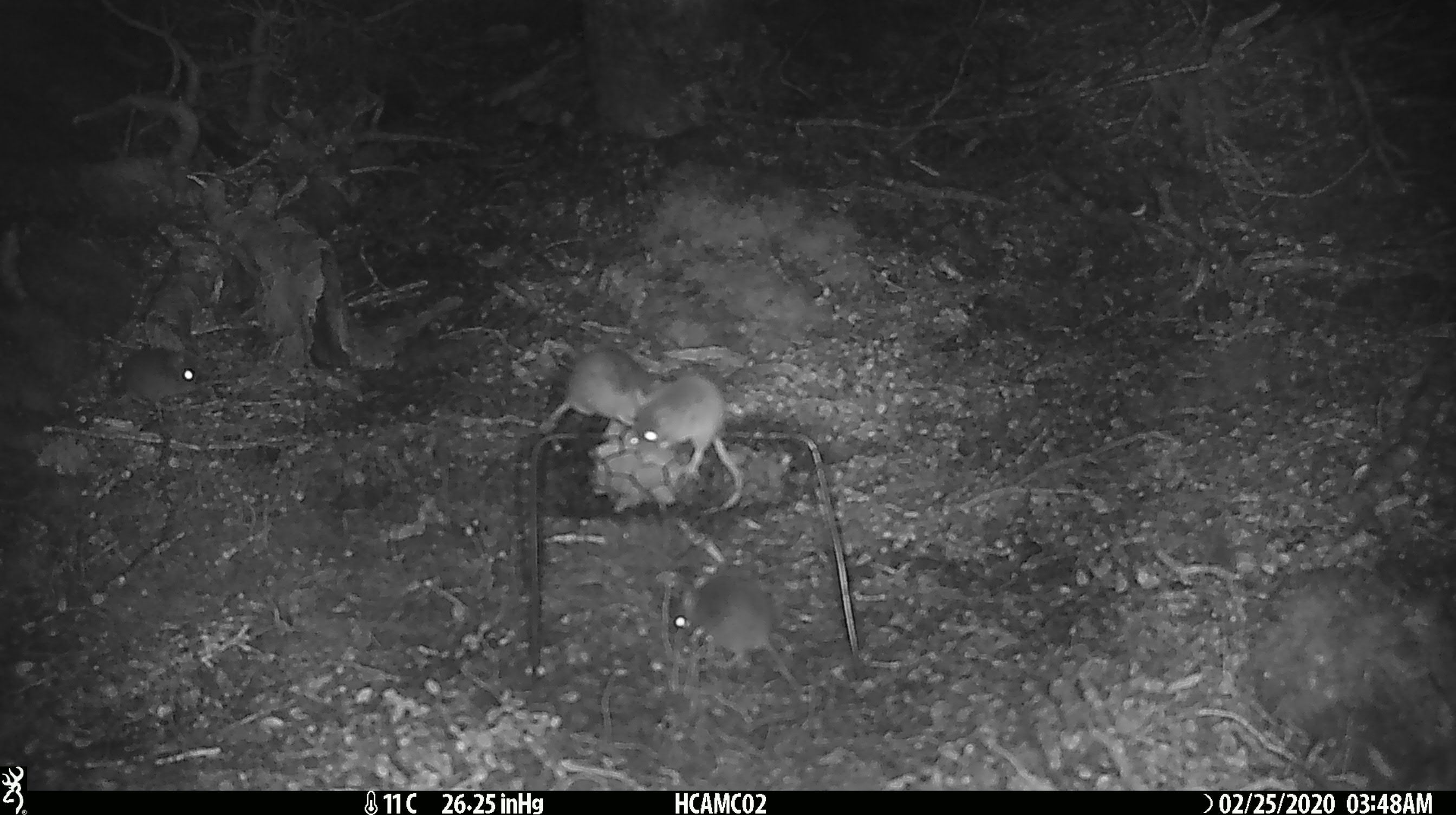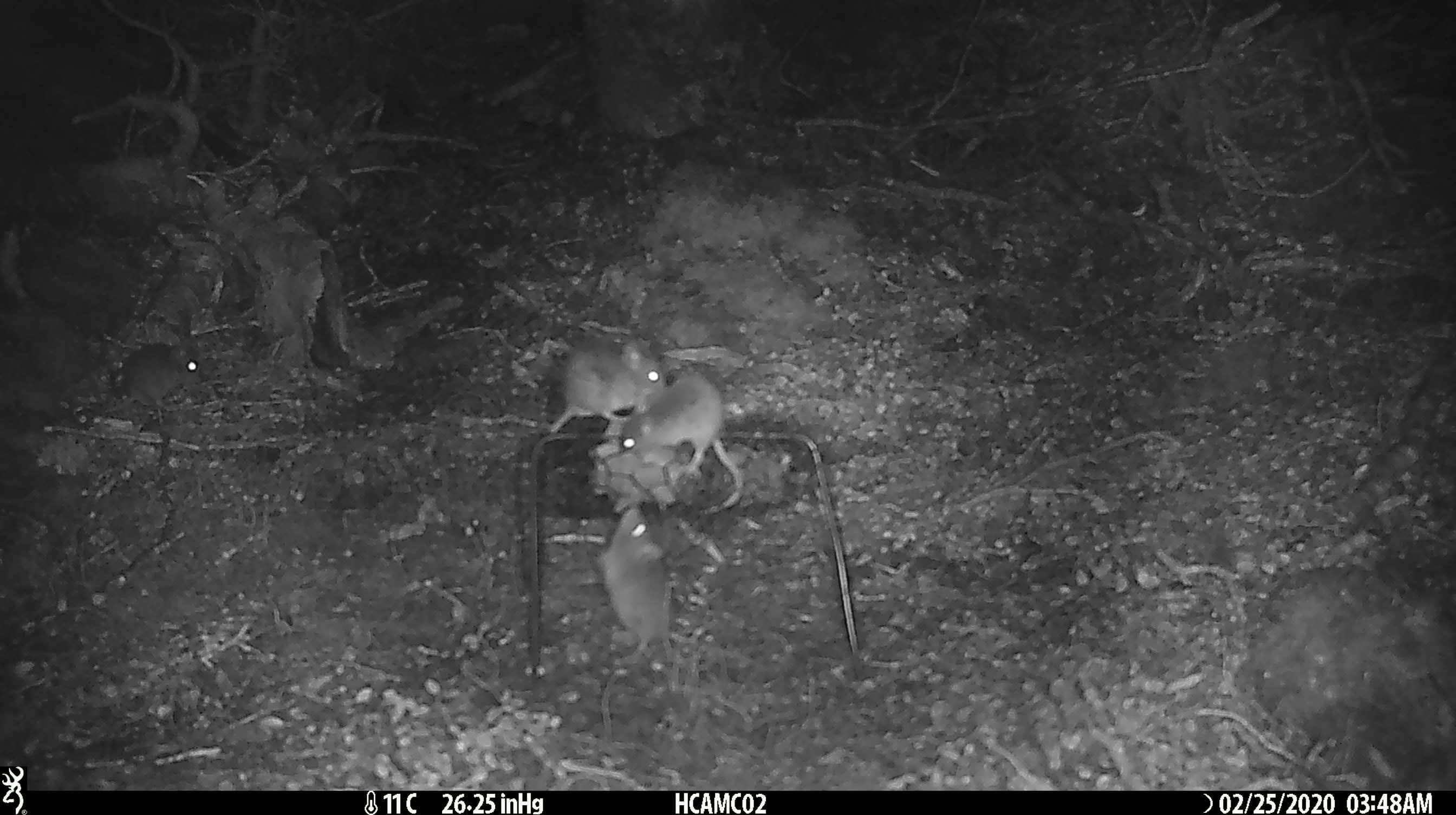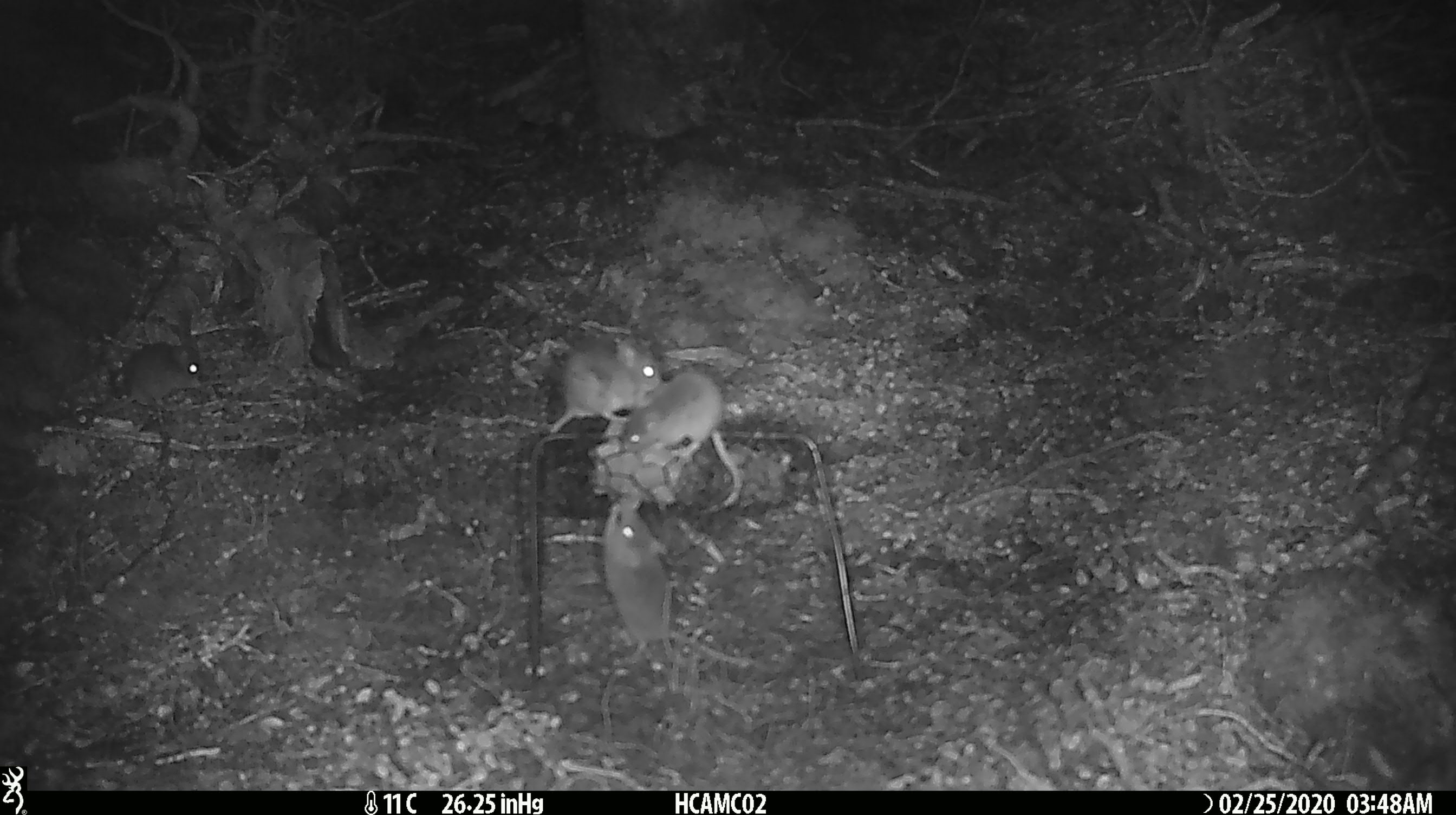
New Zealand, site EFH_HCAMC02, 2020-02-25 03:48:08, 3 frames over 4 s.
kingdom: Animalia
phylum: Chordata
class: Mammalia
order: Rodentia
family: Muridae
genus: Mus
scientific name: Mus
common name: mouse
Mouse (Mus).